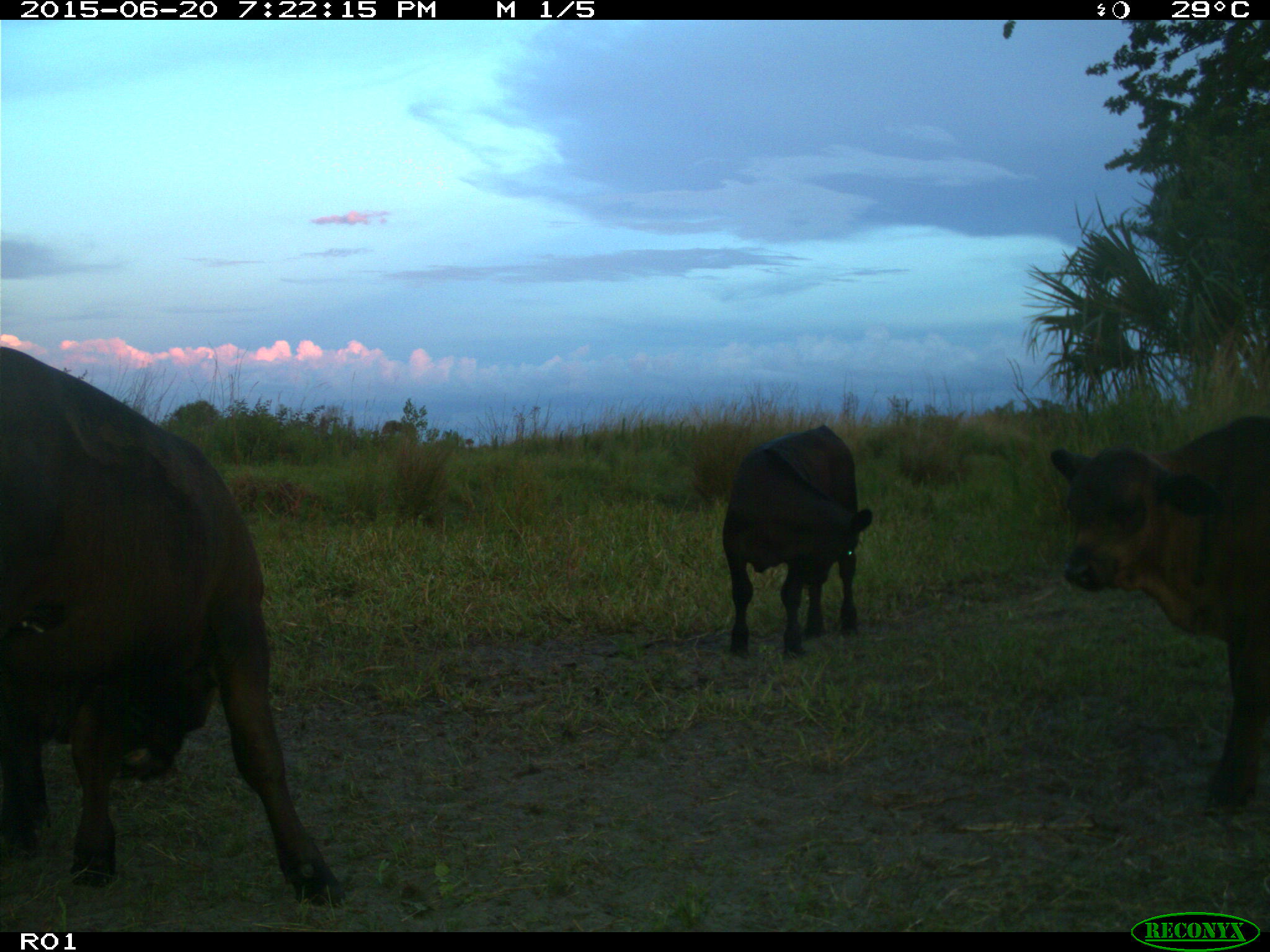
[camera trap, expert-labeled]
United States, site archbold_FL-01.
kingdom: Animalia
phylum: Chordata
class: Mammalia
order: Artiodactyla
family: Bovidae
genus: Bos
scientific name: Bos taurus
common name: domestic cow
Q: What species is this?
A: Bos taurus (domestic cow).